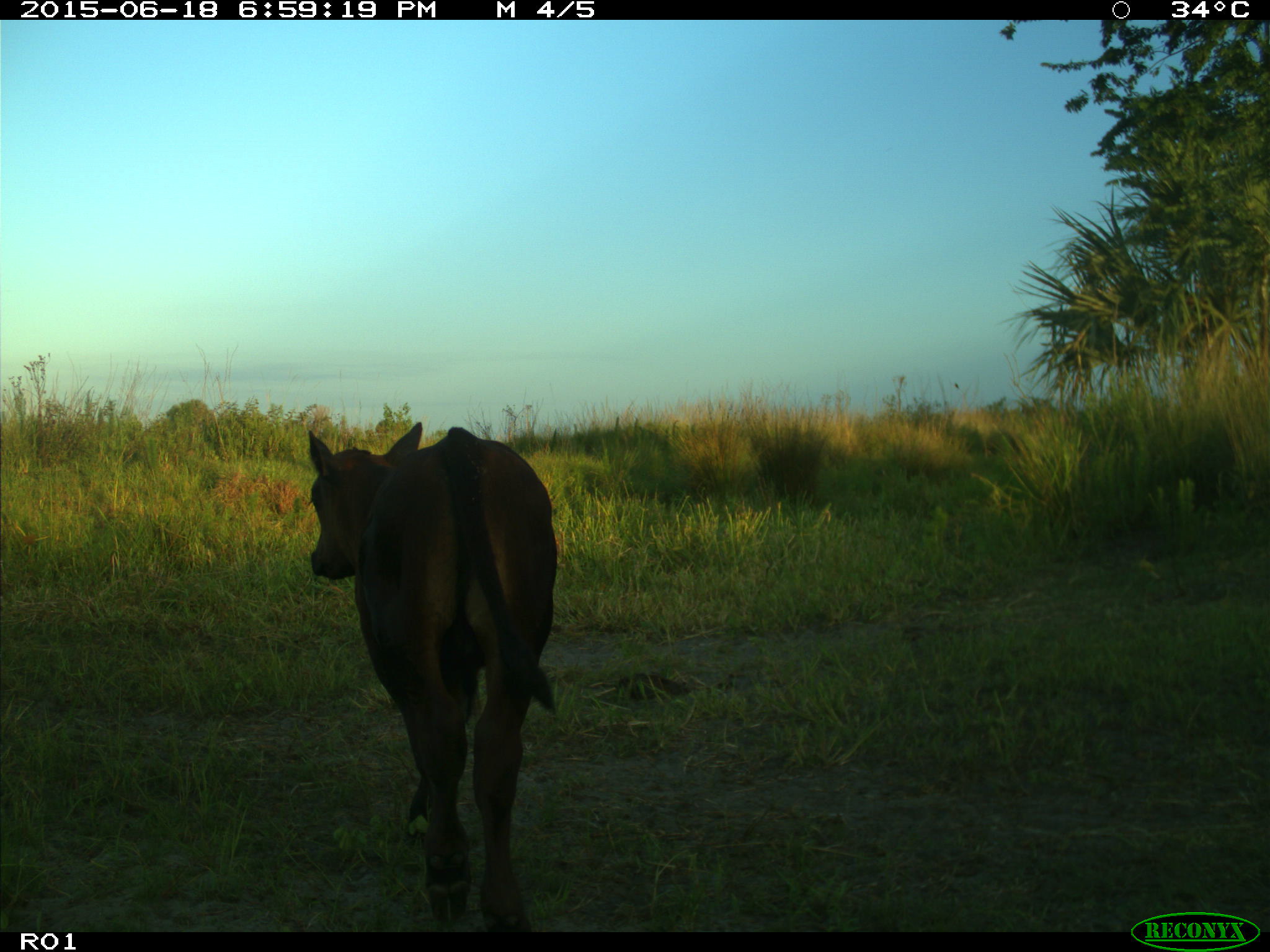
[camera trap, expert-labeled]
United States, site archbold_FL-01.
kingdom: Animalia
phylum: Chordata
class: Mammalia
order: Artiodactyla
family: Bovidae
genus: Bos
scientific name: Bos taurus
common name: domestic cow